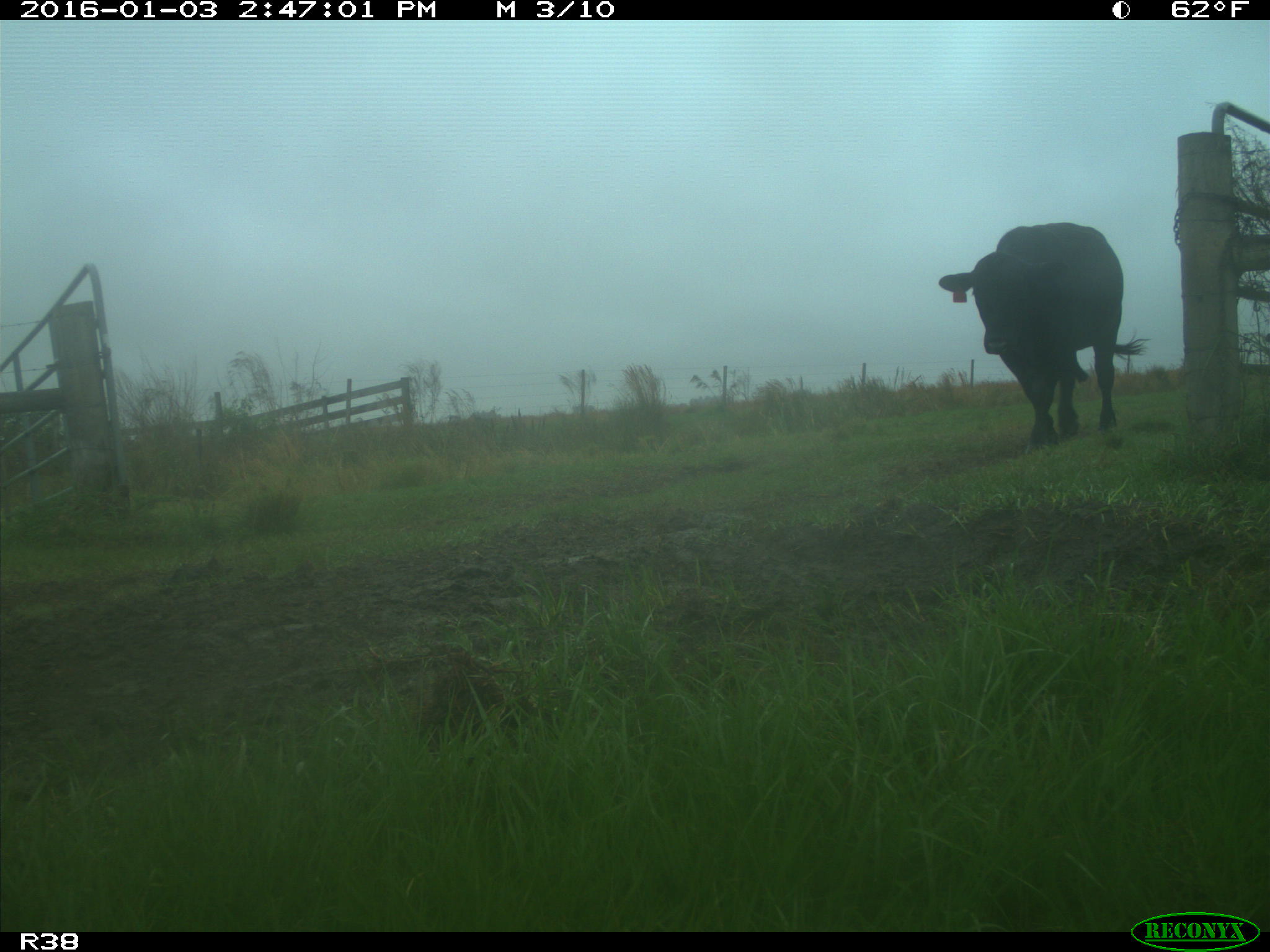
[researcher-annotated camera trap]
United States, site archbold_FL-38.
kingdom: Animalia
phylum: Chordata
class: Mammalia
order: Artiodactyla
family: Bovidae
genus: Bos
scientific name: Bos taurus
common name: domestic cow